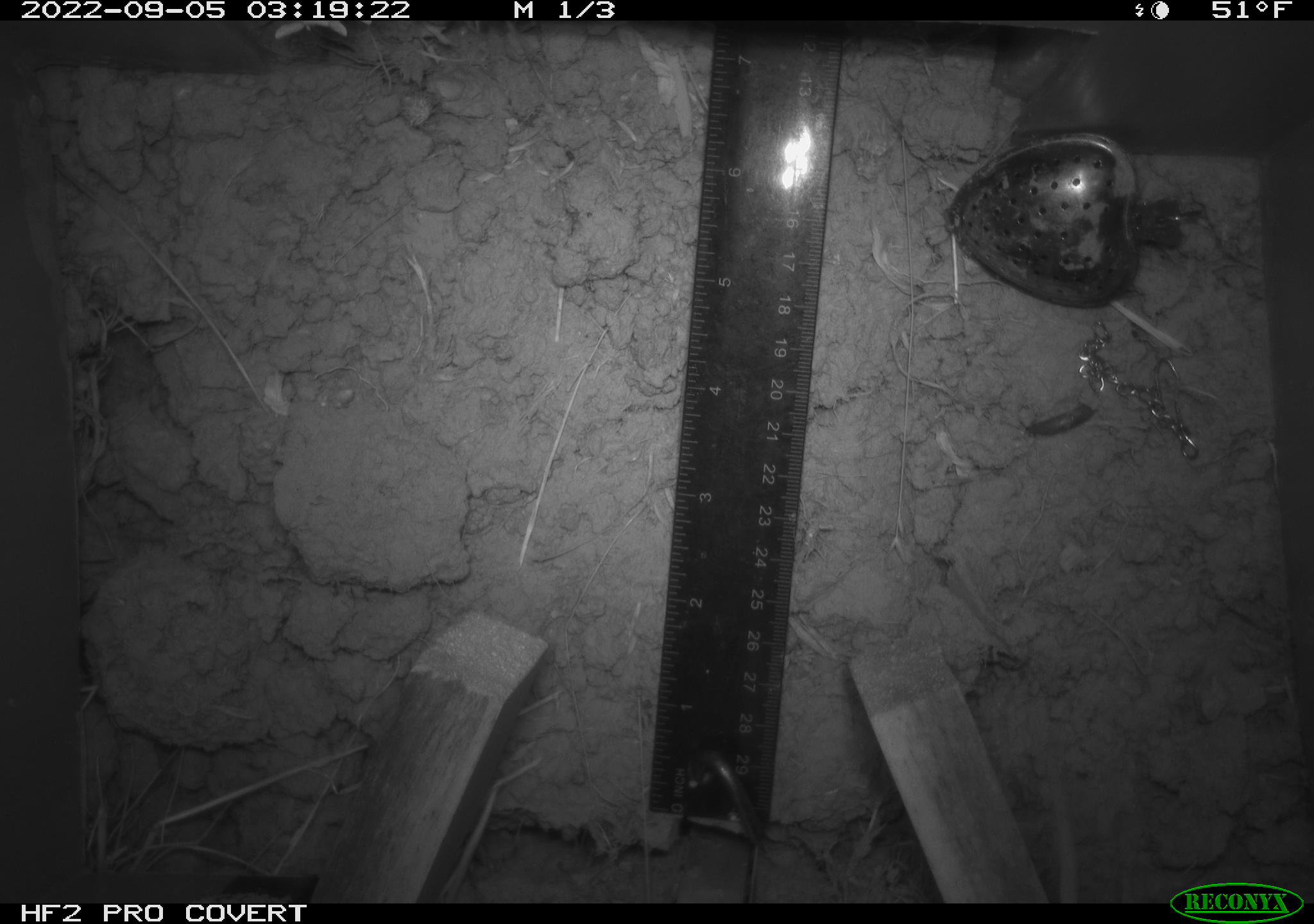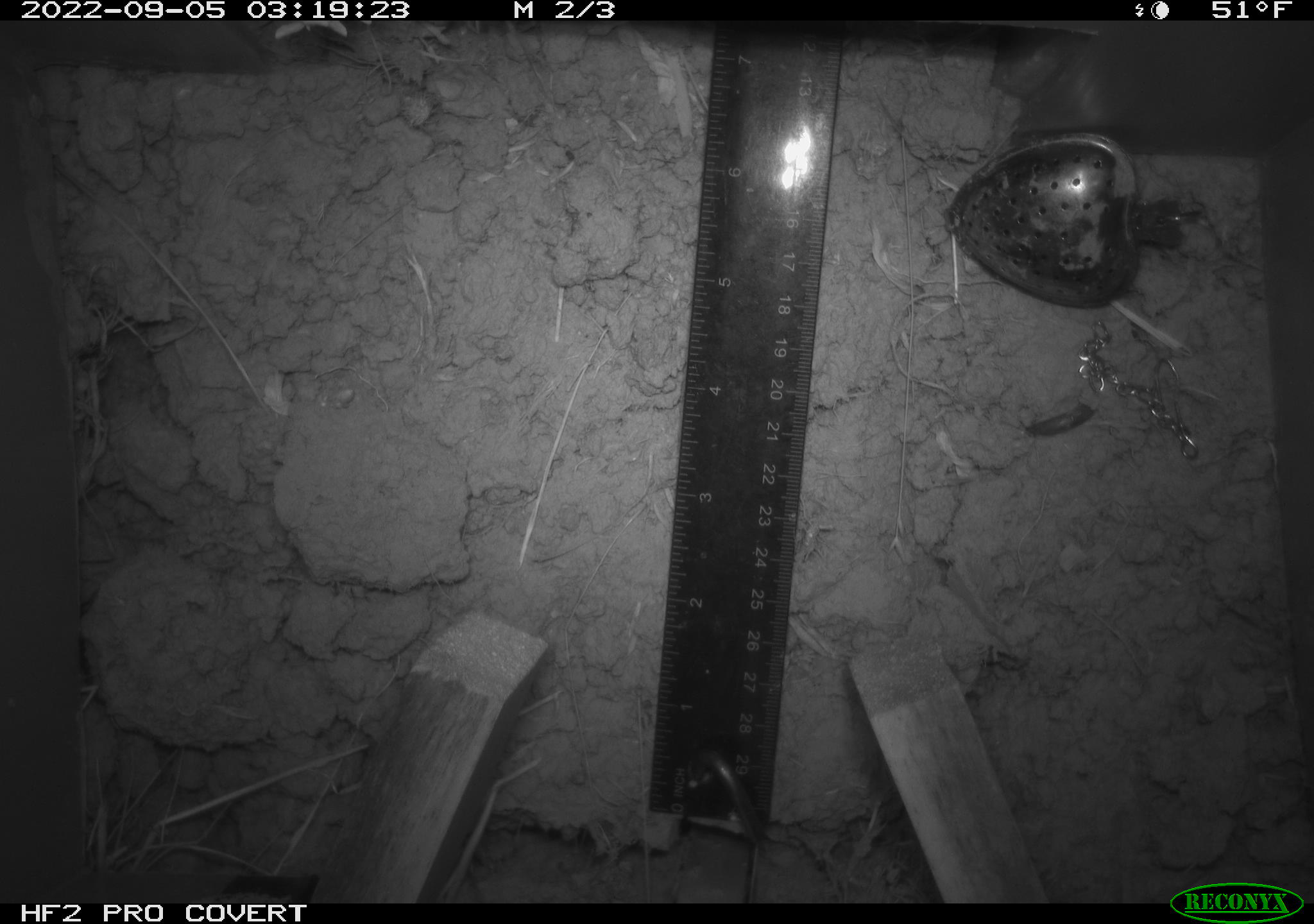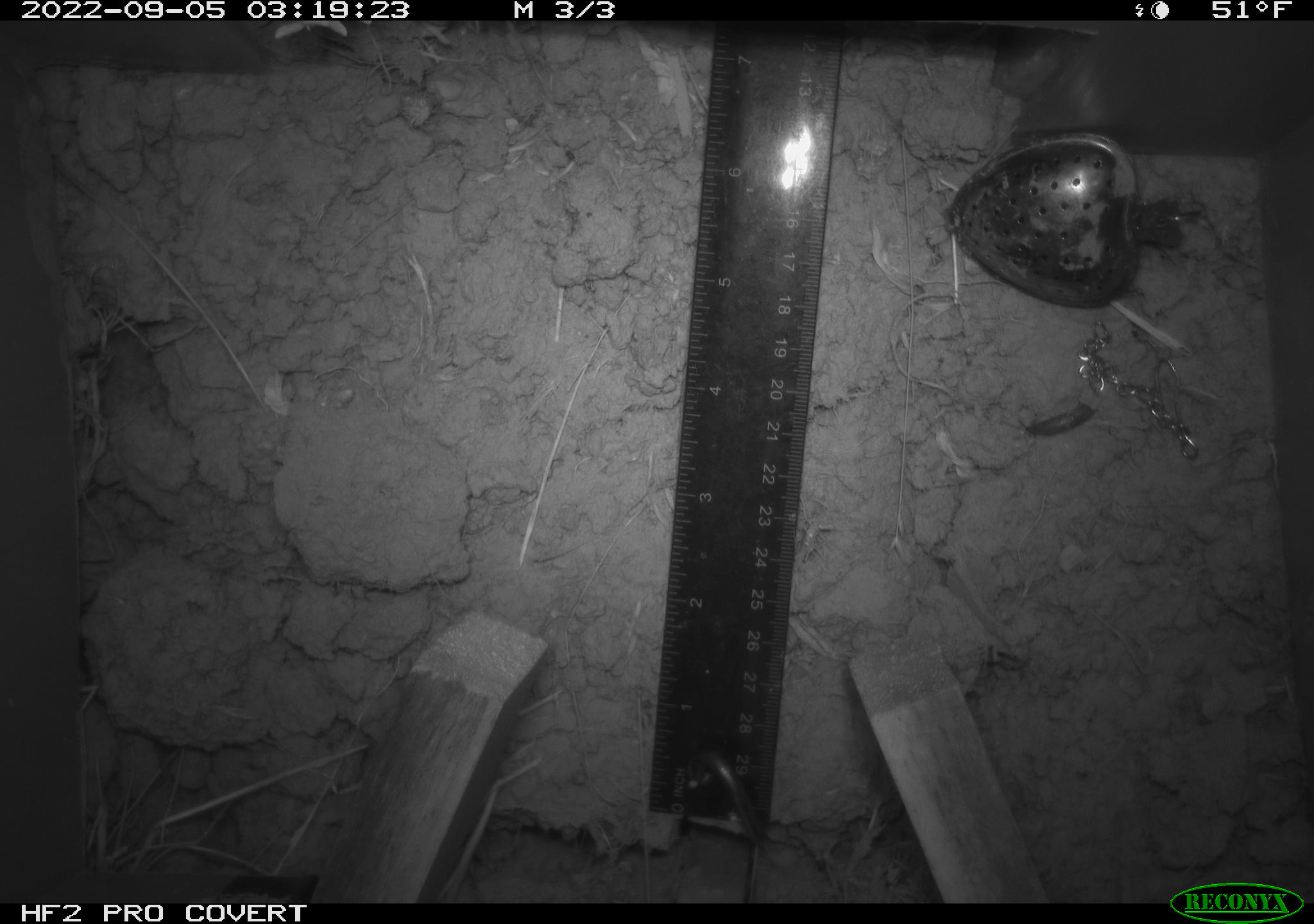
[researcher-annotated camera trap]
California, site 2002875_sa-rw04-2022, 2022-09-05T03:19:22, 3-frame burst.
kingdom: Animalia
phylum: Chordata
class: Mammalia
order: Rodentia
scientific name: Rodentia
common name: mouse species